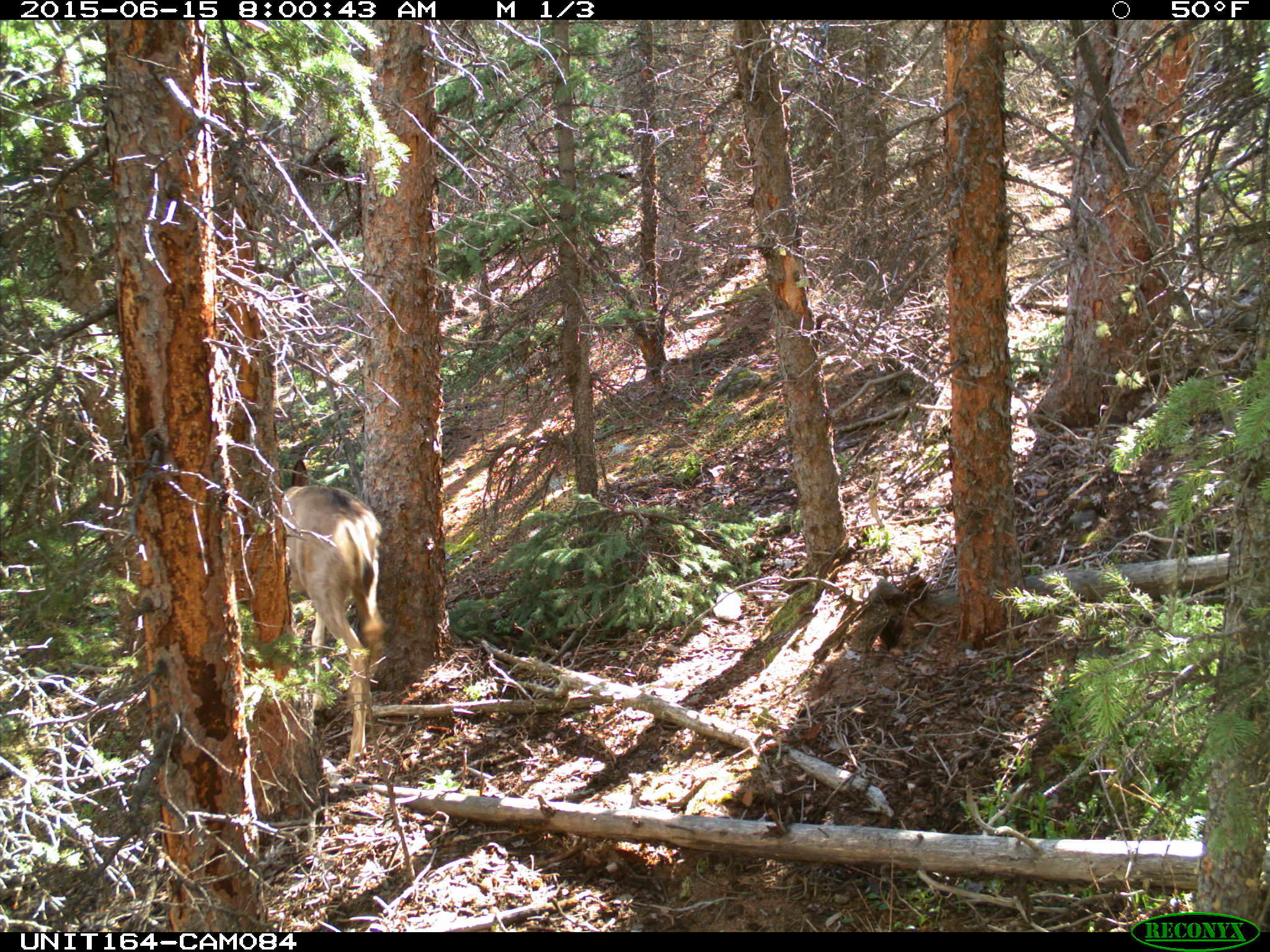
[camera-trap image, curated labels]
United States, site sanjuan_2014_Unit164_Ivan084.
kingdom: Animalia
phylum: Chordata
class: Mammalia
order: Artiodactyla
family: Cervidae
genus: Odocoileus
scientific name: Odocoileus hemionus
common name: mule deer